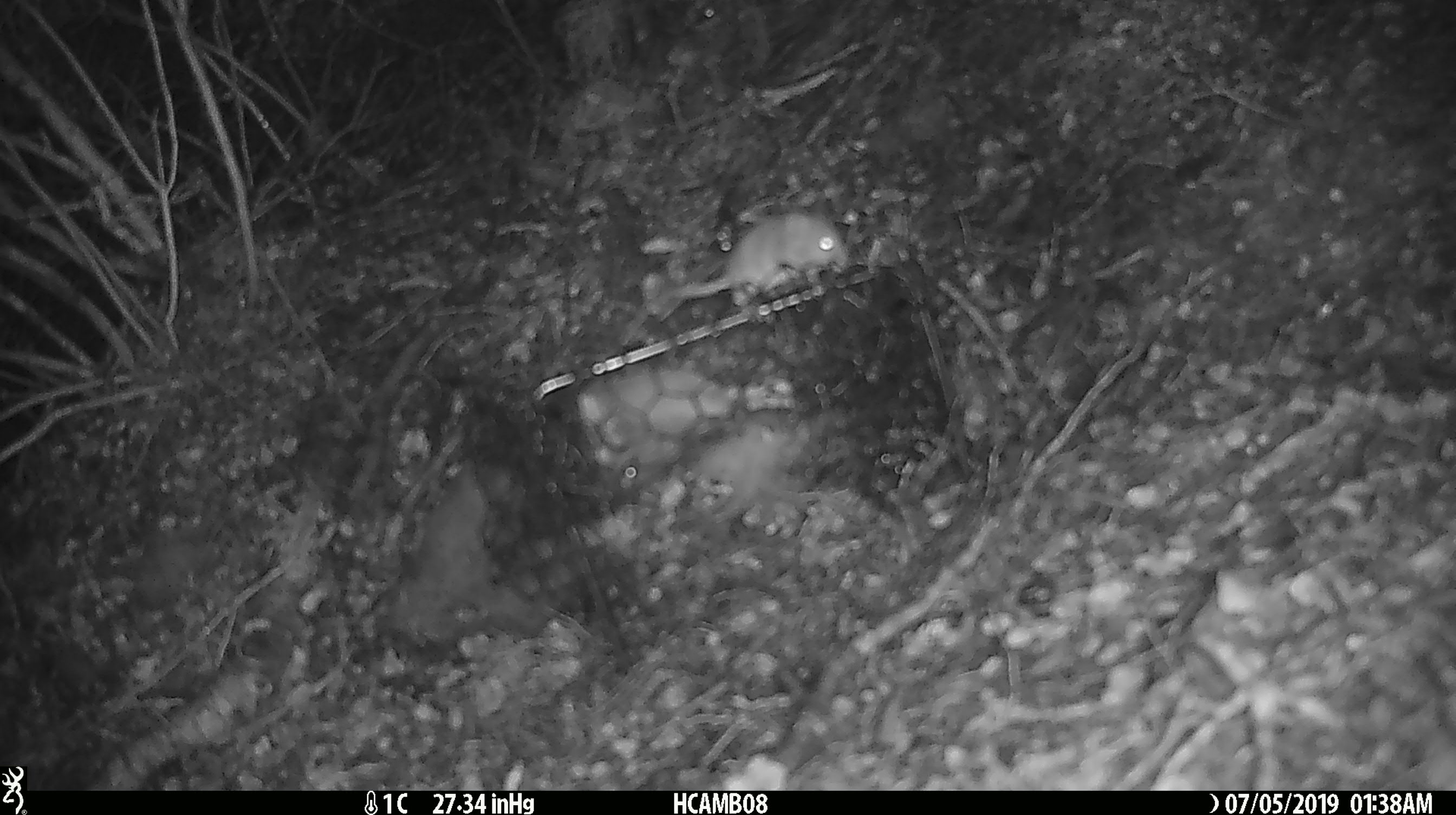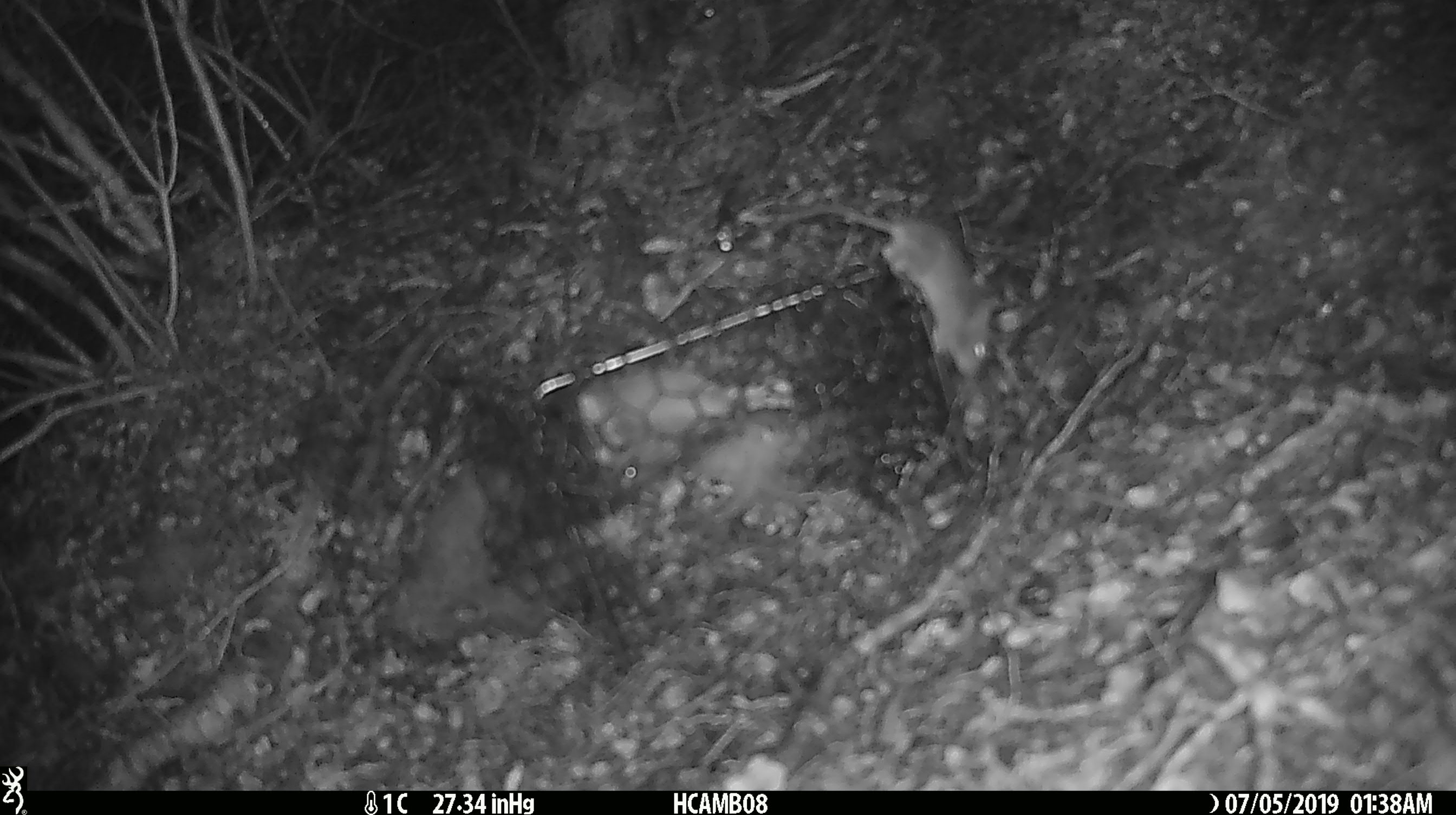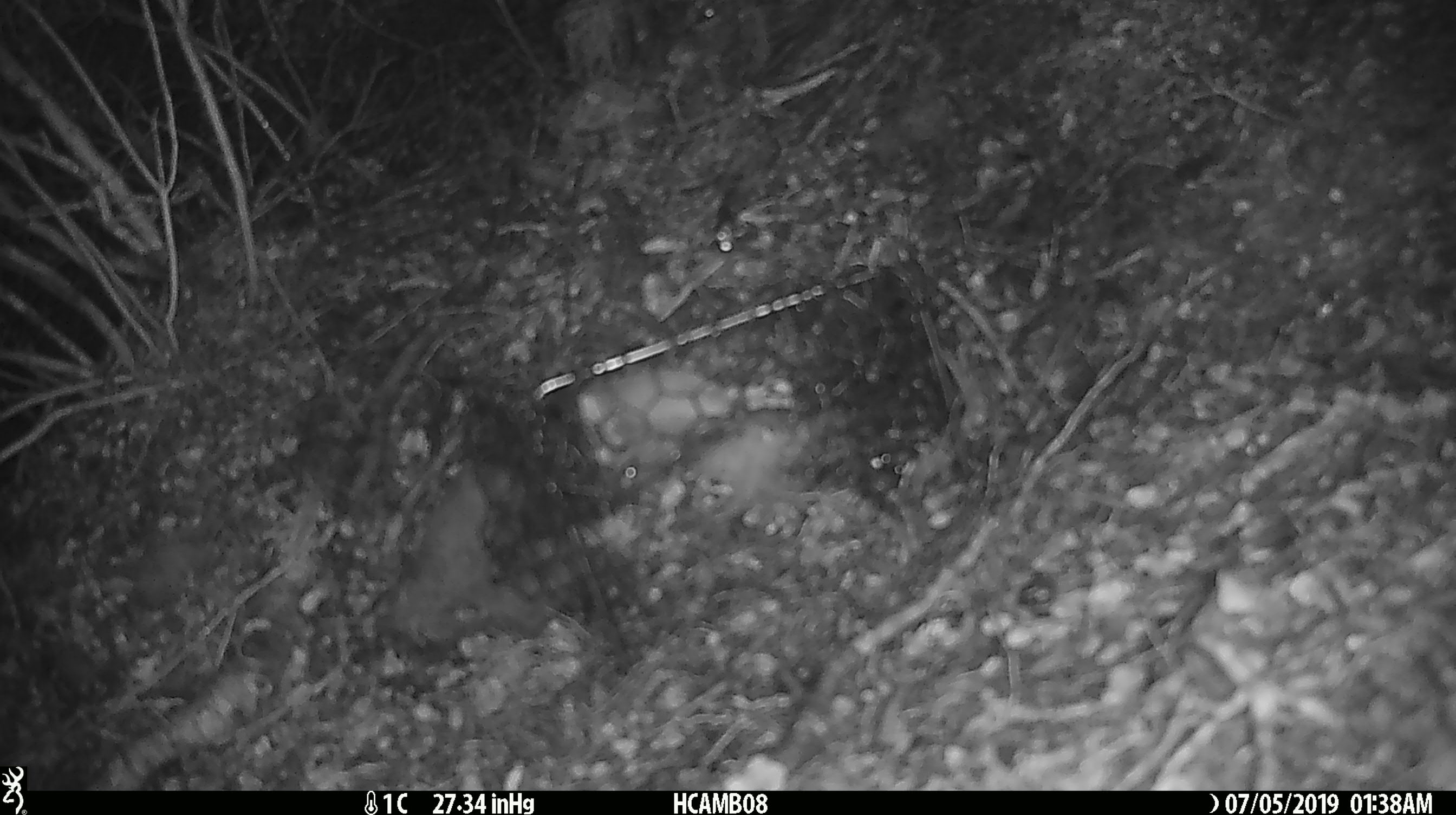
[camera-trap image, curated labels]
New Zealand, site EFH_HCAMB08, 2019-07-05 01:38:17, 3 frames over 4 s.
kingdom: Animalia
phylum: Chordata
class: Mammalia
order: Rodentia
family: Muridae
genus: Mus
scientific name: Mus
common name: mouse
Mouse (Mus).